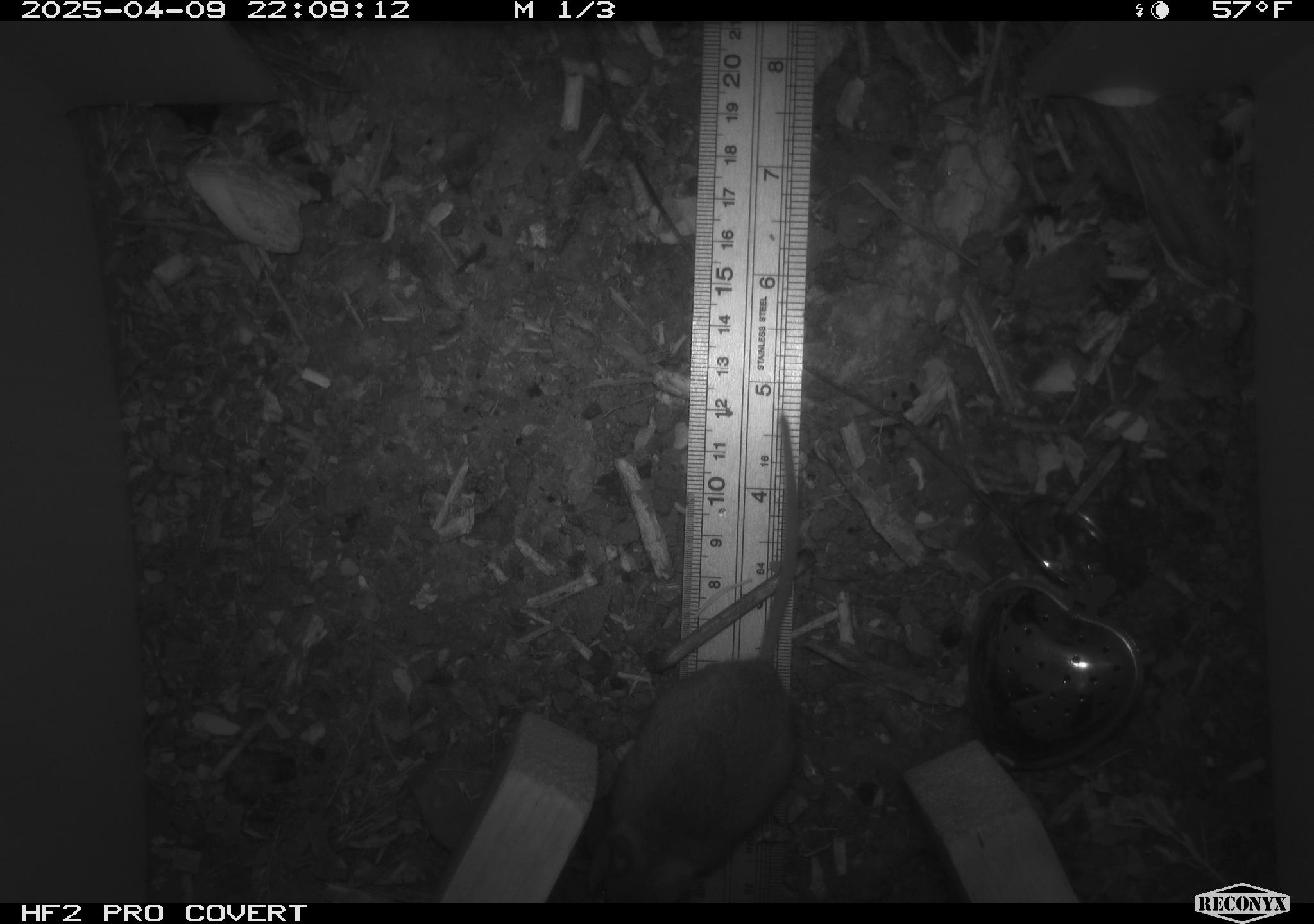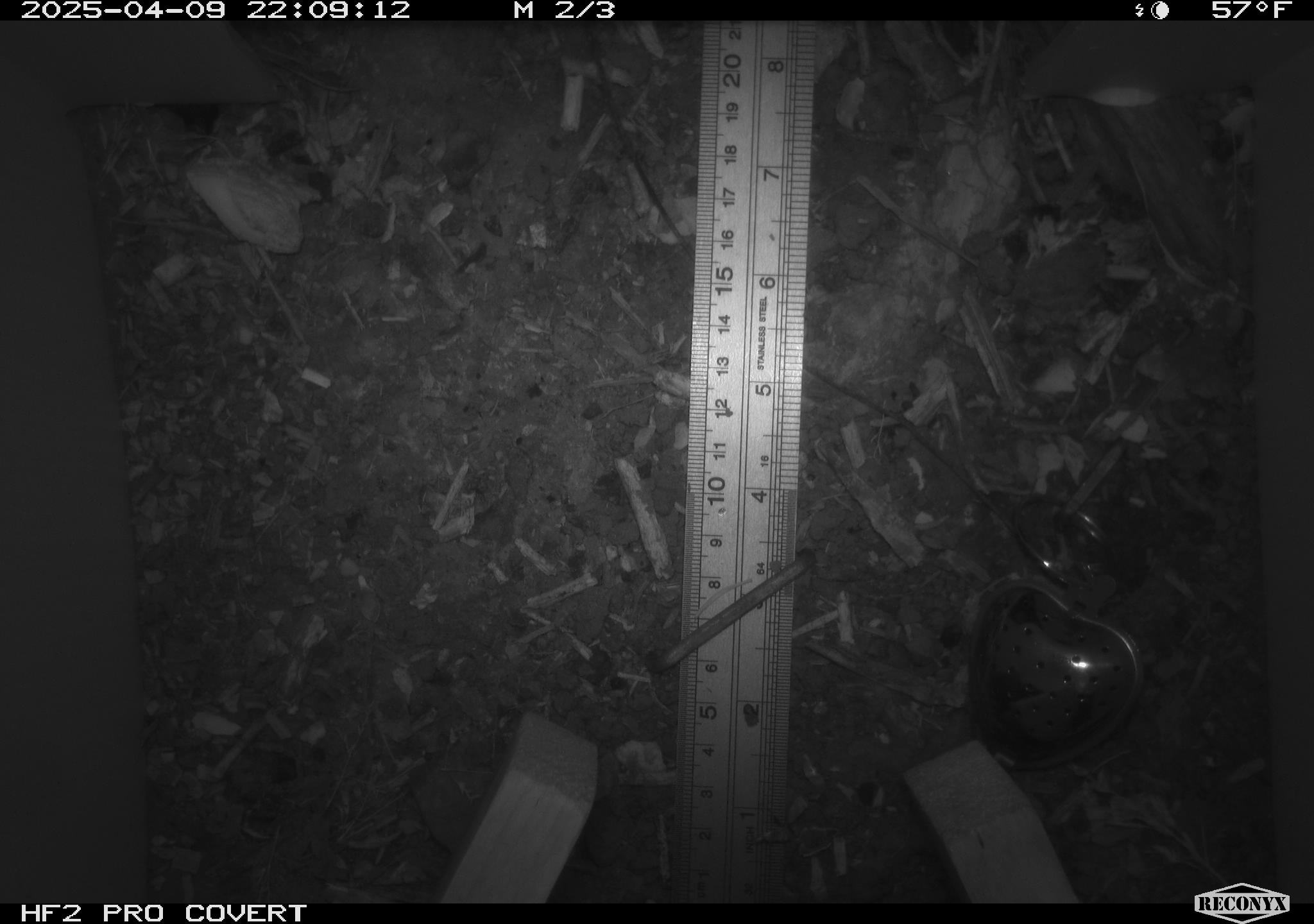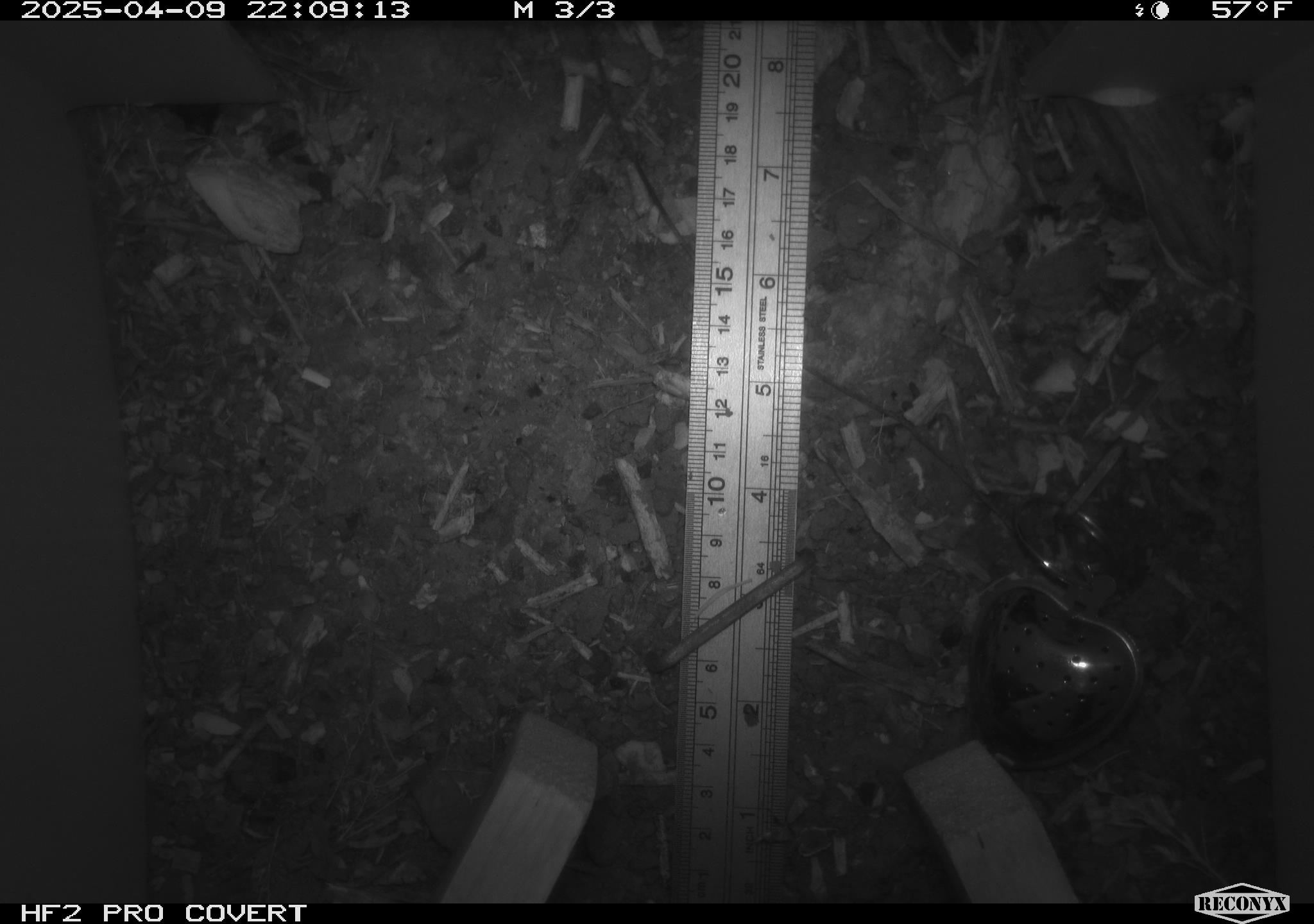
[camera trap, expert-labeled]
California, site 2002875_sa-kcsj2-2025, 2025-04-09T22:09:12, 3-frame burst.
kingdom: Animalia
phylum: Chordata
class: Mammalia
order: Rodentia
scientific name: Rodentia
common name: rodent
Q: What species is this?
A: Rodent (Rodentia).